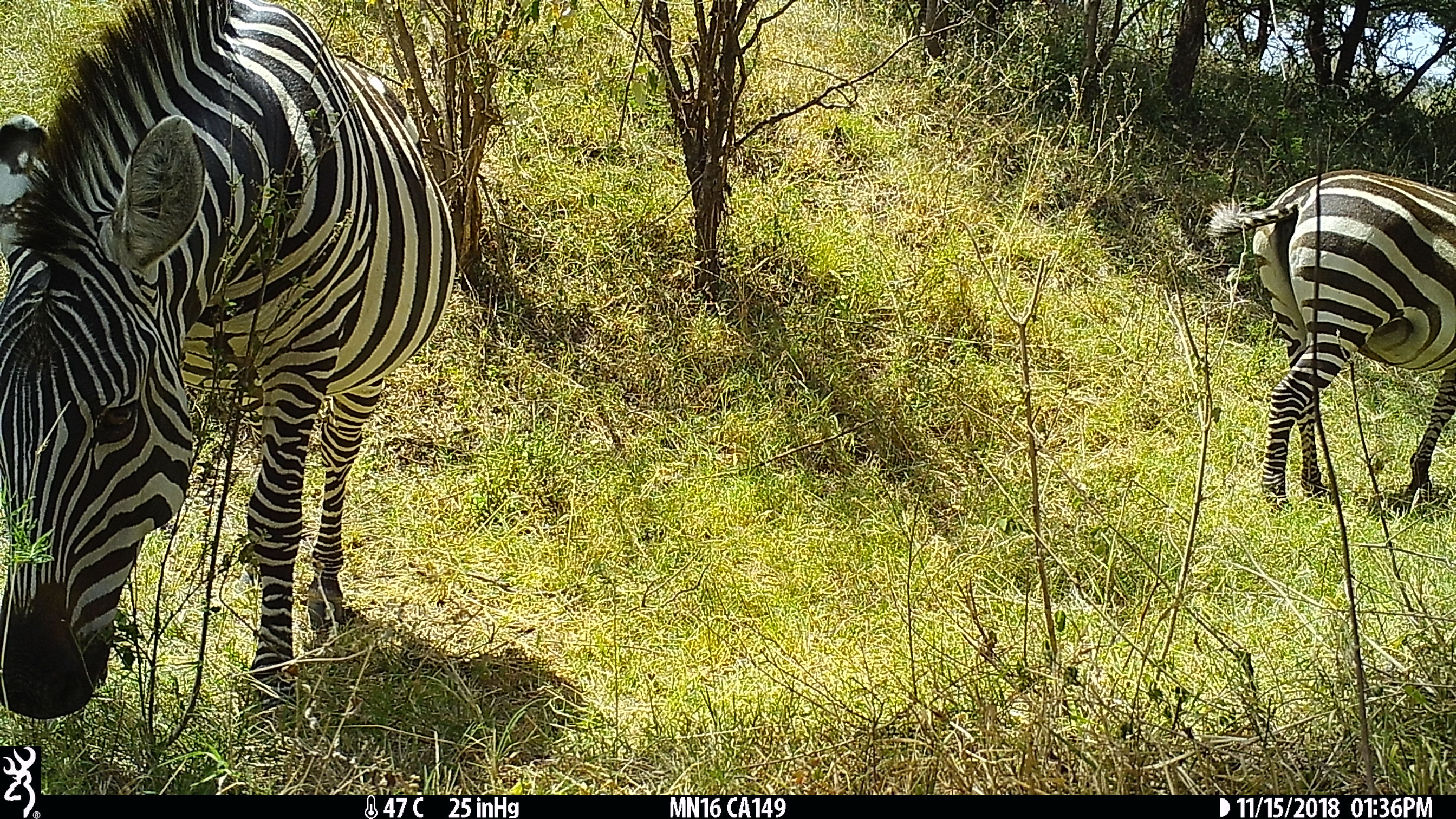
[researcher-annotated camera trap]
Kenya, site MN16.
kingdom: Animalia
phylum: Chordata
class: Mammalia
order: Perissodactyla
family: Equidae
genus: Equus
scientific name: Equus quagga burchellii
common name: burchell's zebra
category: zebra